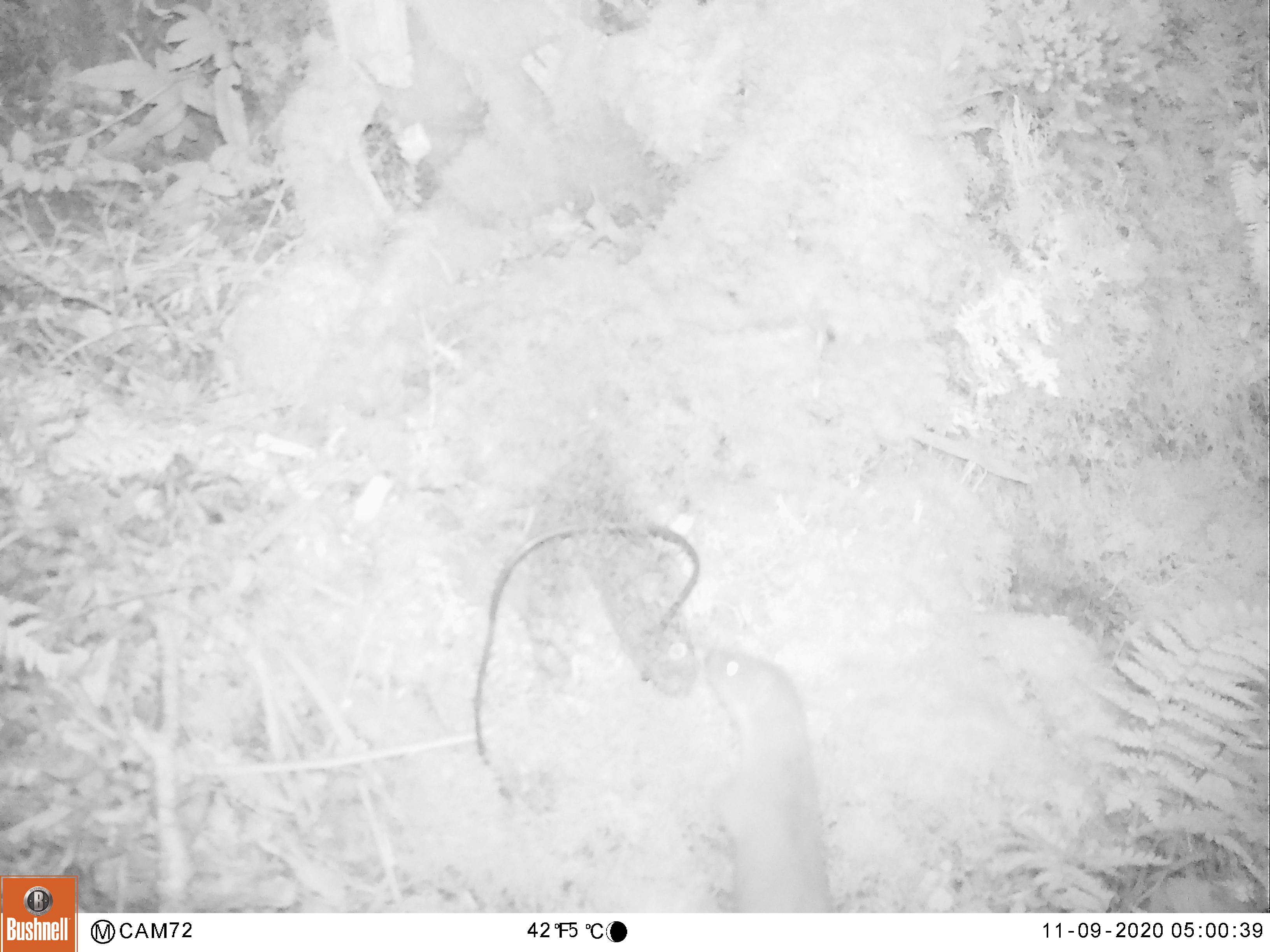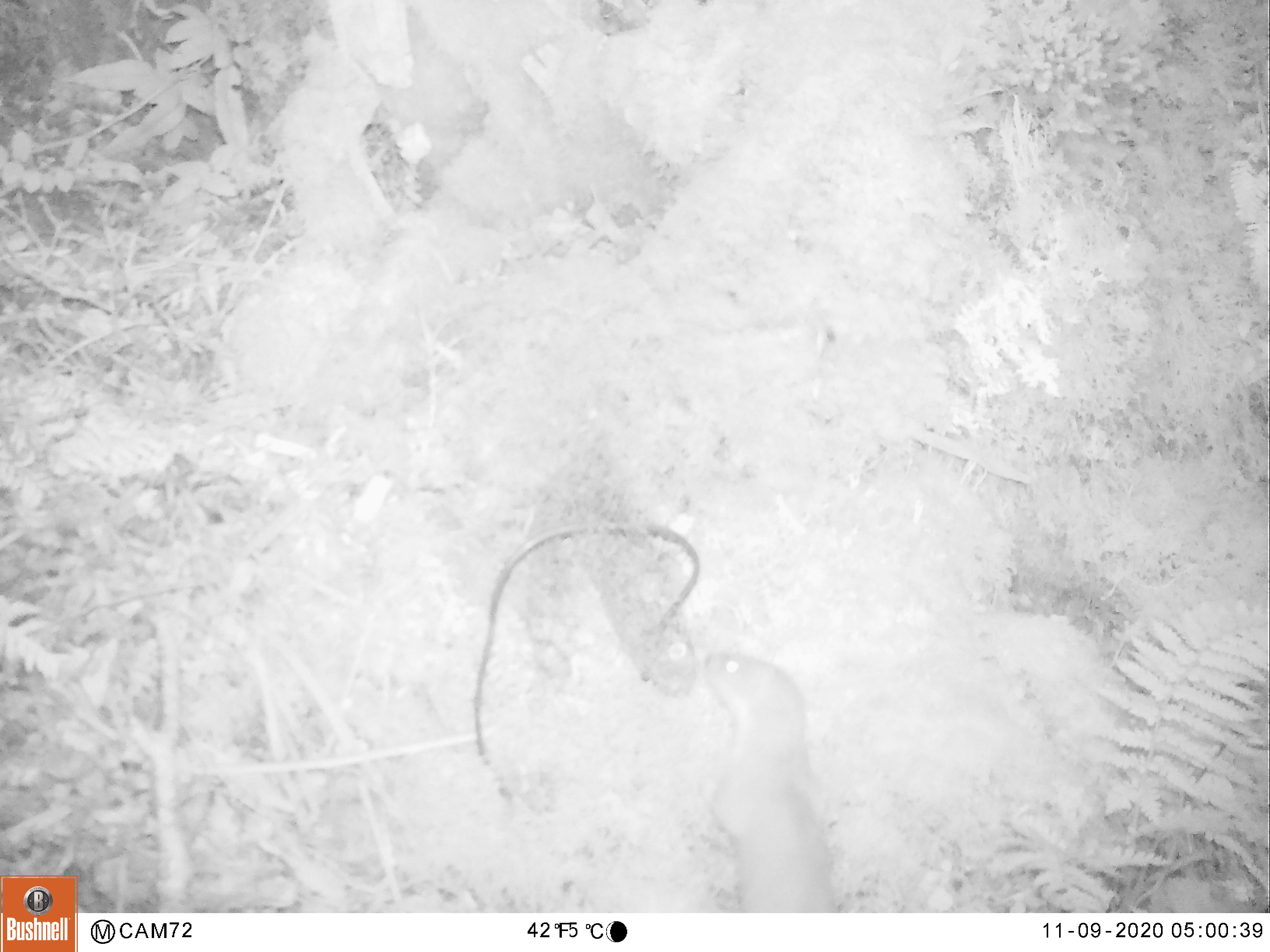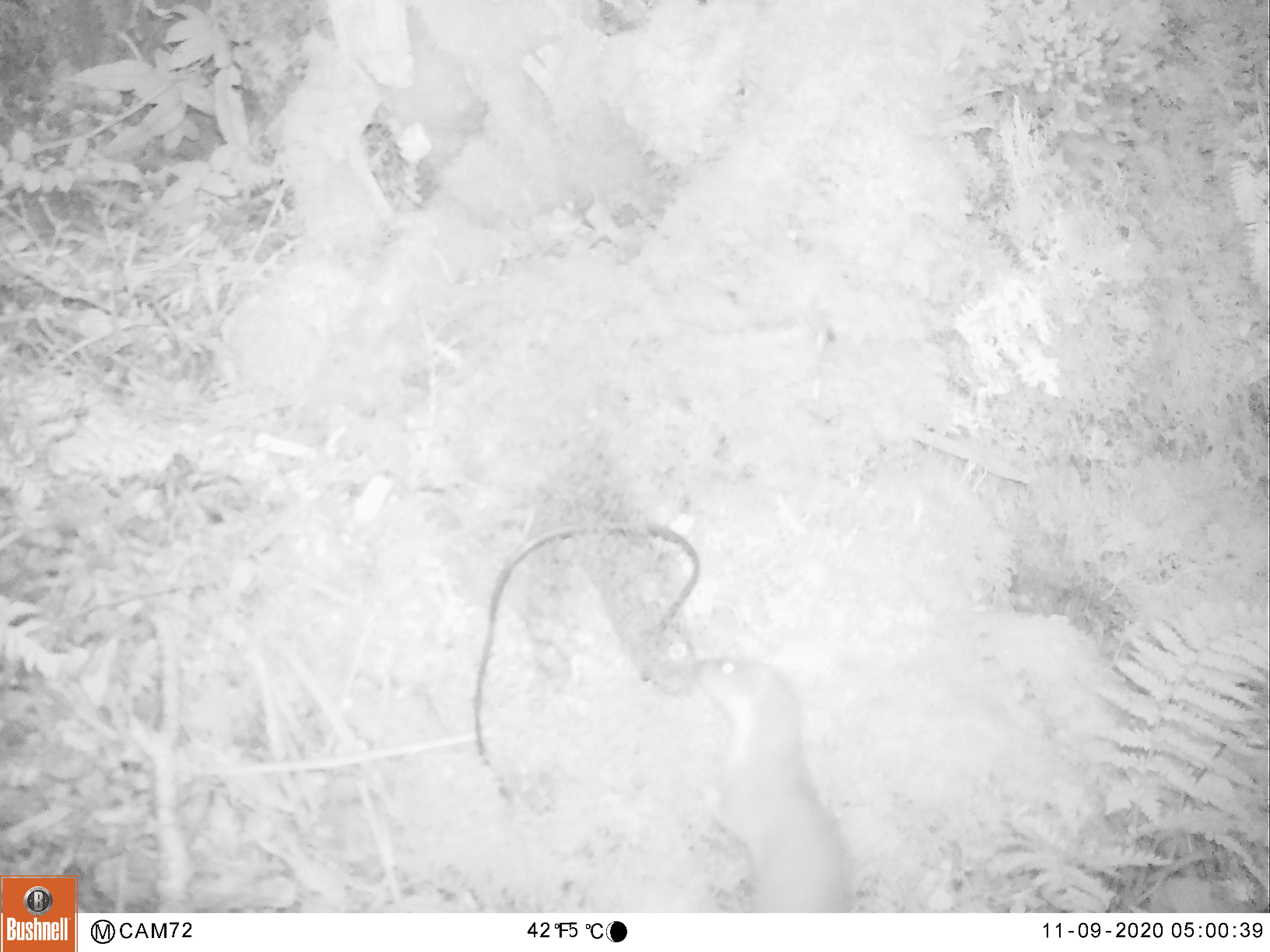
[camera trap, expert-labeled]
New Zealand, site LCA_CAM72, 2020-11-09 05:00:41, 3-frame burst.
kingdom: Animalia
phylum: Chordata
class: Mammalia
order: Carnivora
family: Mustelidae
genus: Mustela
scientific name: Mustela erminea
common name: stoat